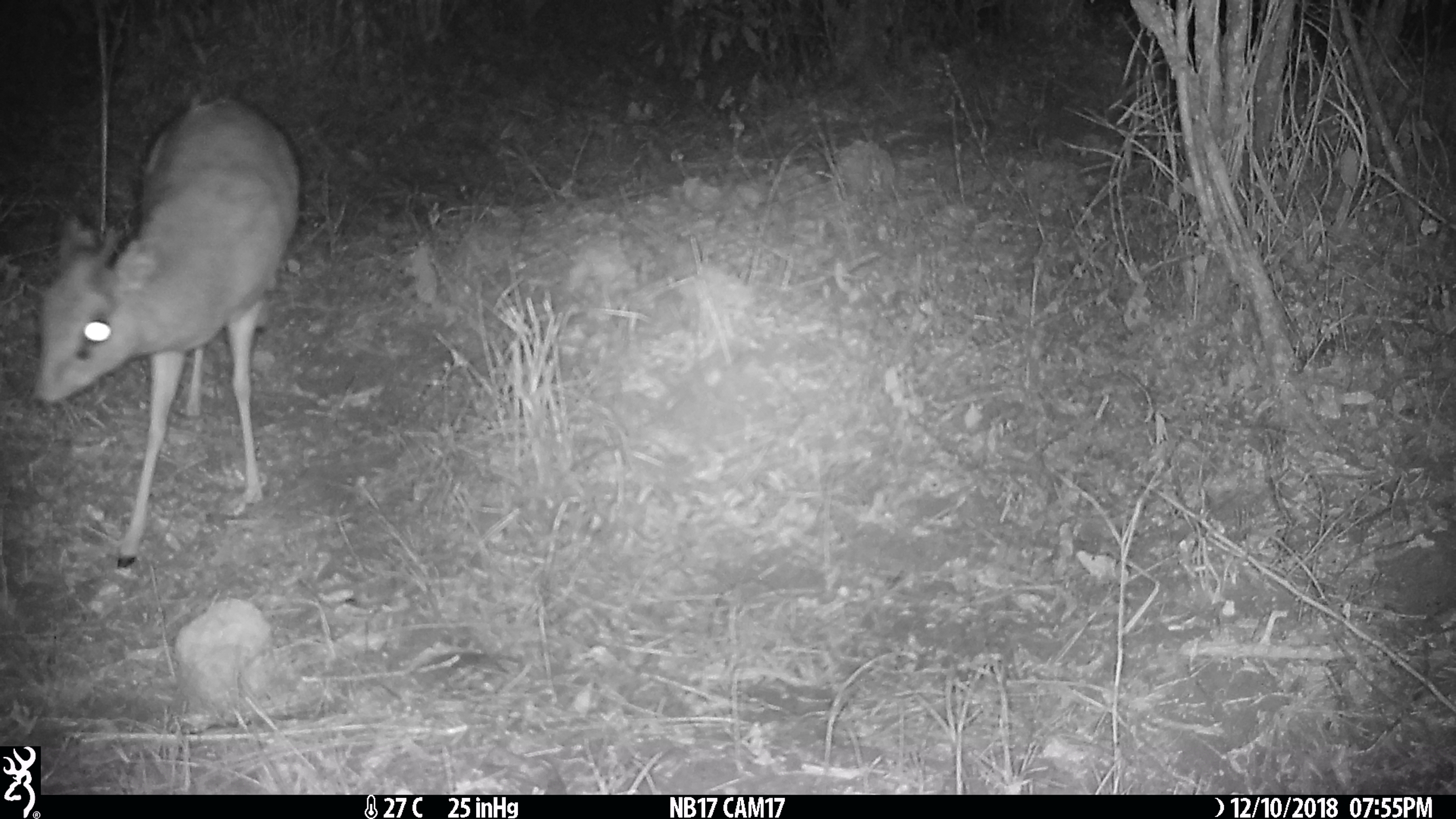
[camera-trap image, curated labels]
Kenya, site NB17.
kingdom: Animalia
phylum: Chordata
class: Mammalia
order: Artiodactyla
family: Bovidae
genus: Madoqua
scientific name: Madoqua kirkii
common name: kirk's dik-dik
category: dikdik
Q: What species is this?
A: Dikdik (kirk's dik-dik) (Madoqua kirkii).